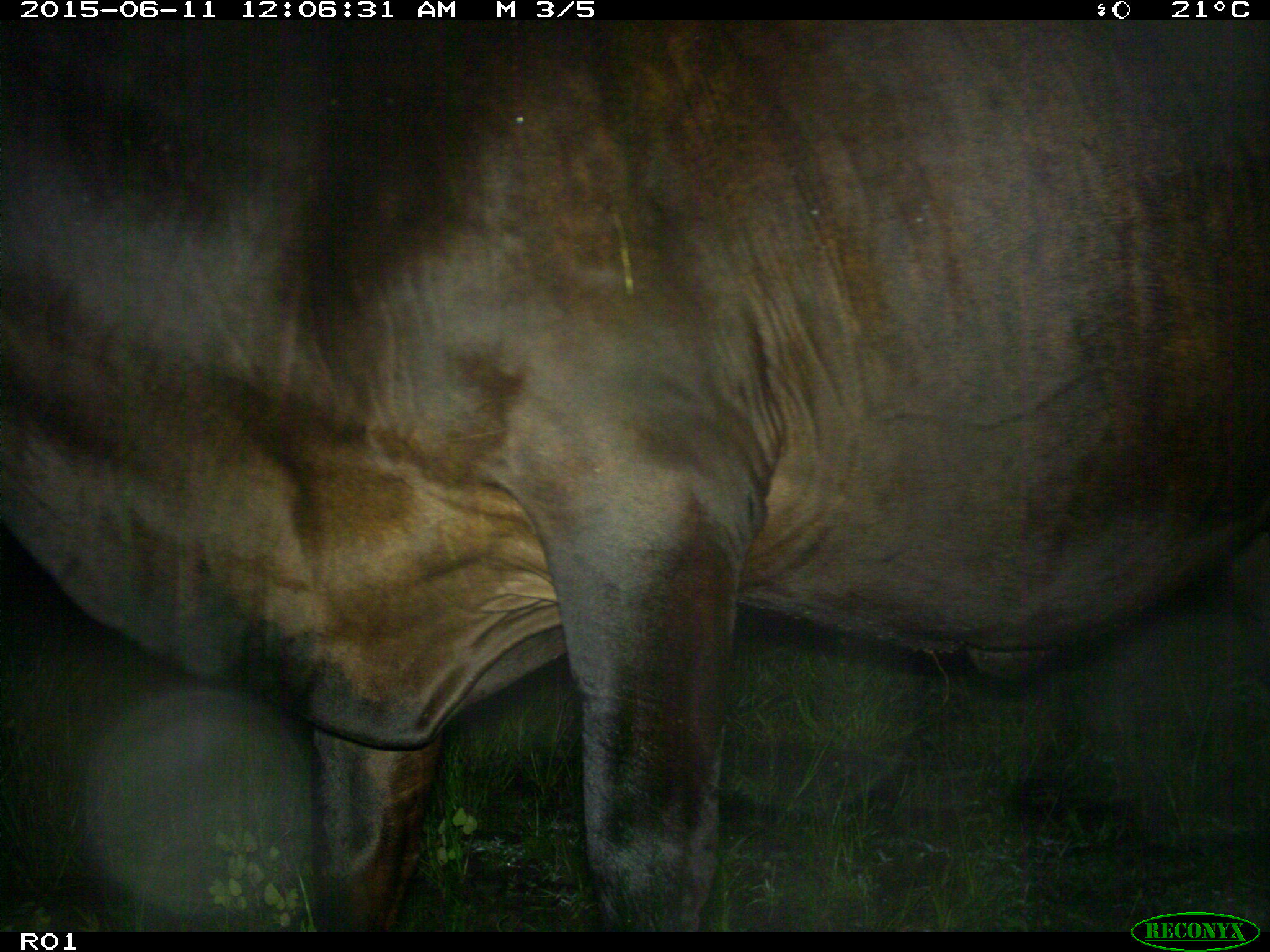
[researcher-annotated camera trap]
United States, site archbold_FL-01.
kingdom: Animalia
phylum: Chordata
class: Mammalia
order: Artiodactyla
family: Bovidae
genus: Bos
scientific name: Bos taurus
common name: domestic cow